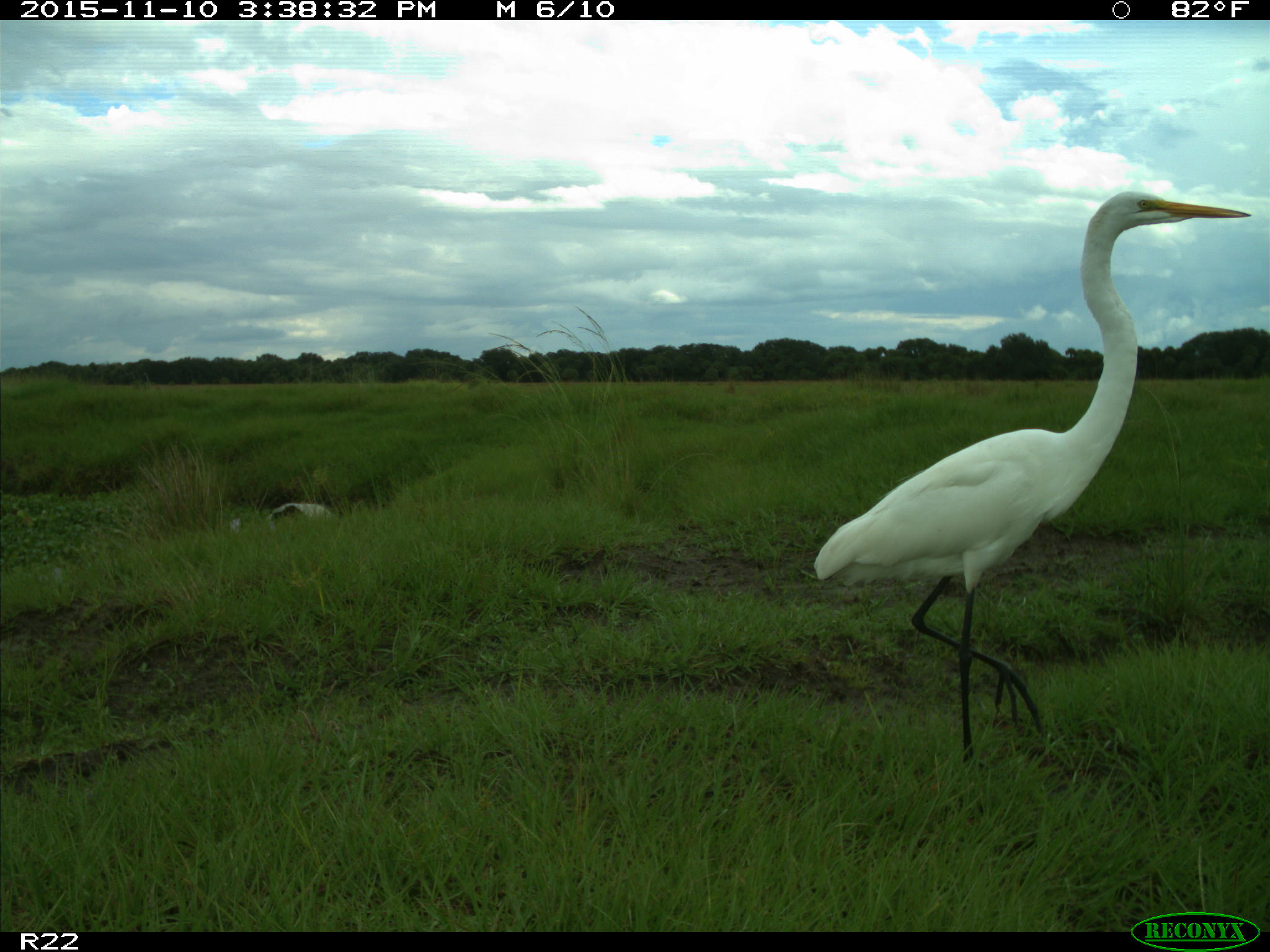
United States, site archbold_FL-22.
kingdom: Animalia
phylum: Chordata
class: Aves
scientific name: Aves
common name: birds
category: unidentified bird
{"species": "unidentified bird (birds) (Aves)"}